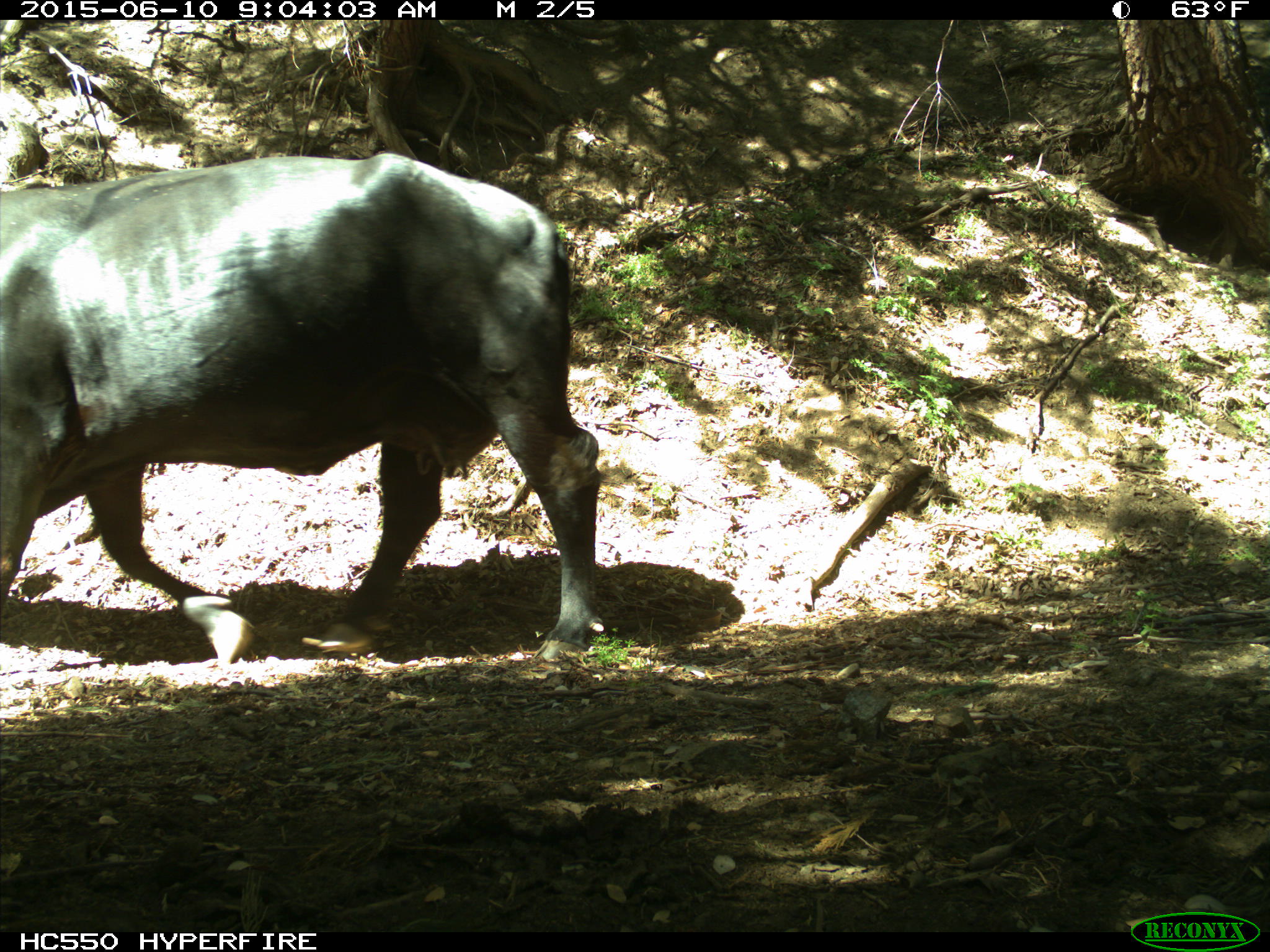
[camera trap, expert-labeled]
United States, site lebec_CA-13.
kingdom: Animalia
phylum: Chordata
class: Mammalia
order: Artiodactyla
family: Bovidae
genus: Bos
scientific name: Bos taurus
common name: domestic cow